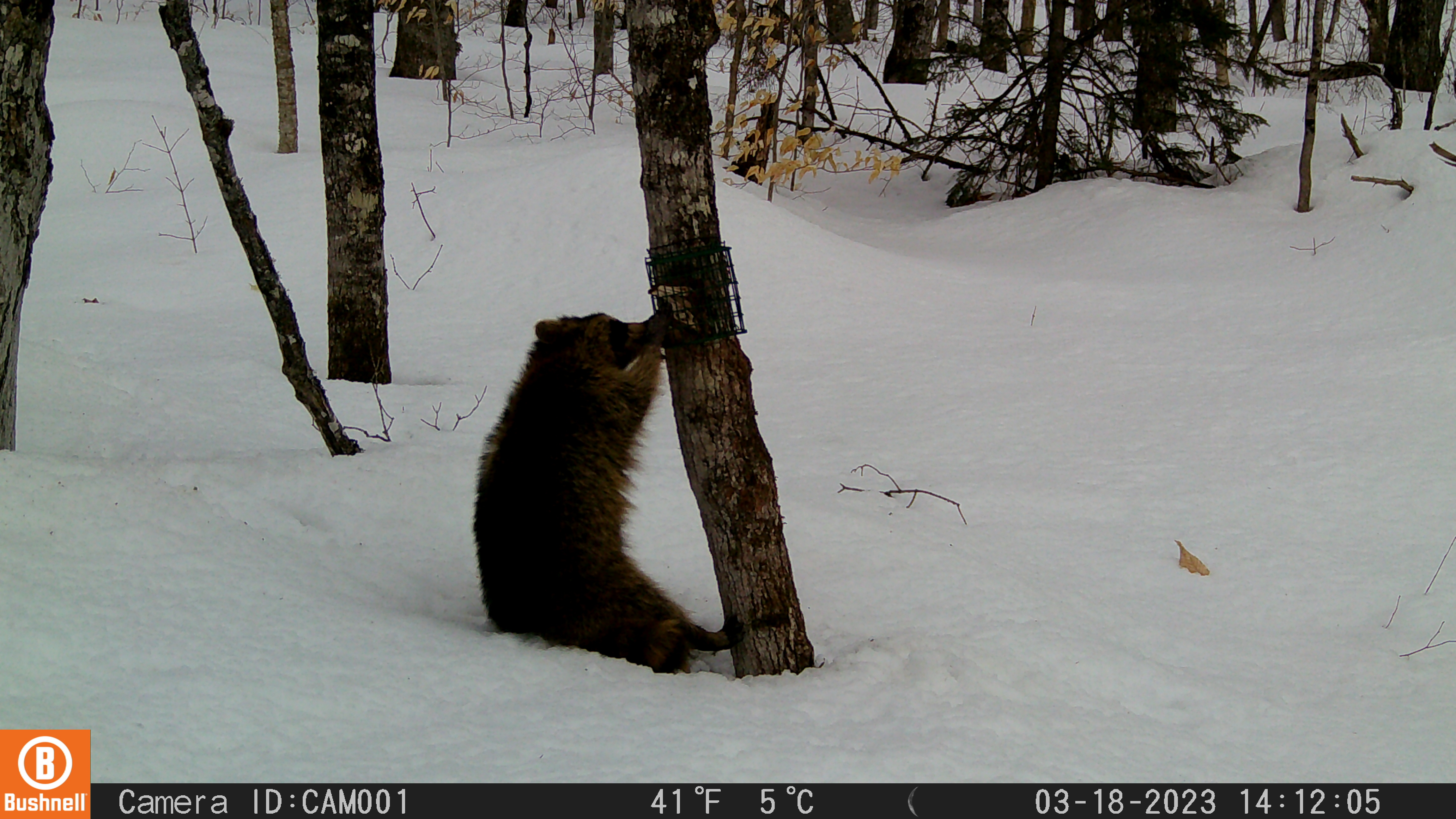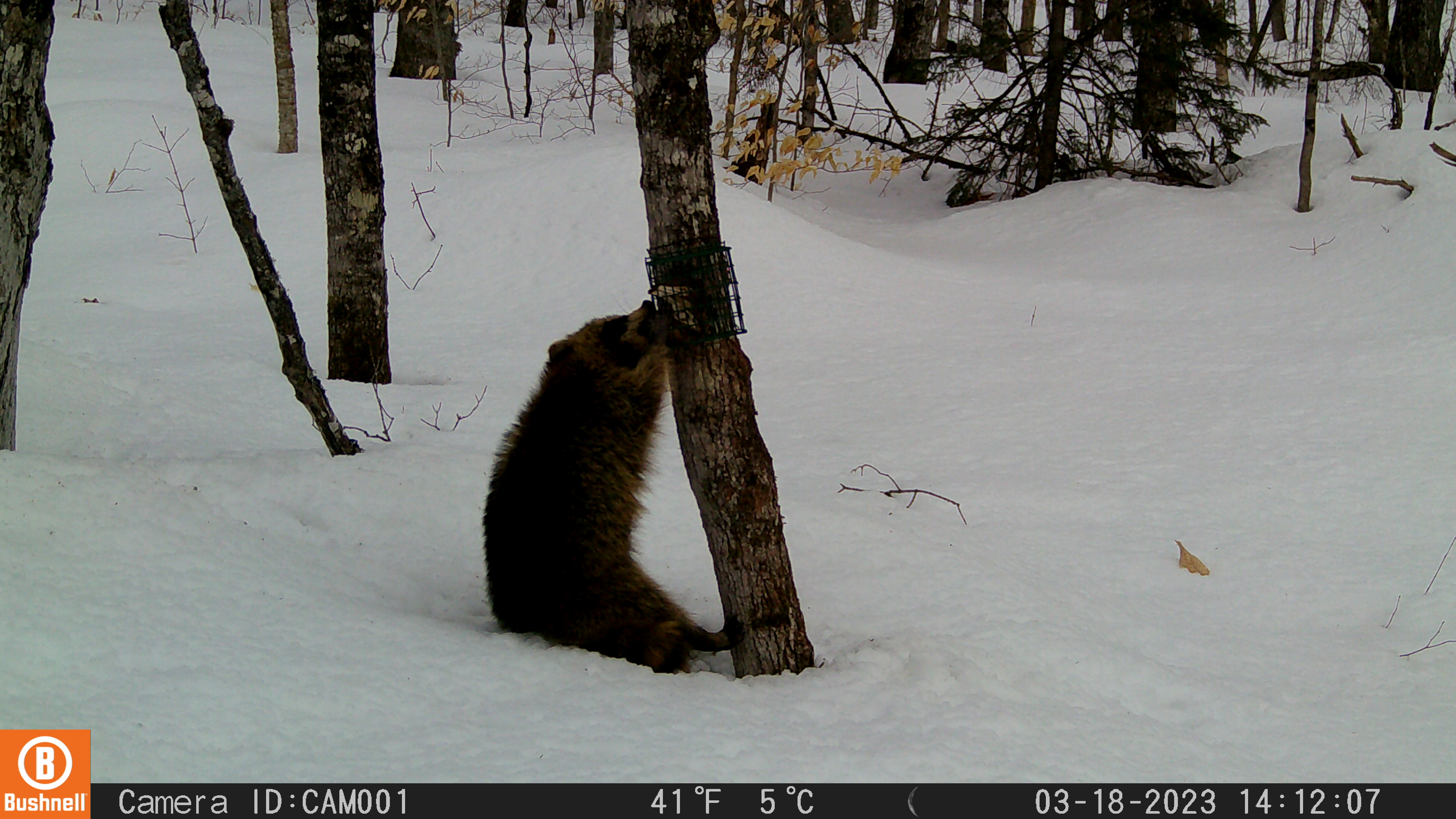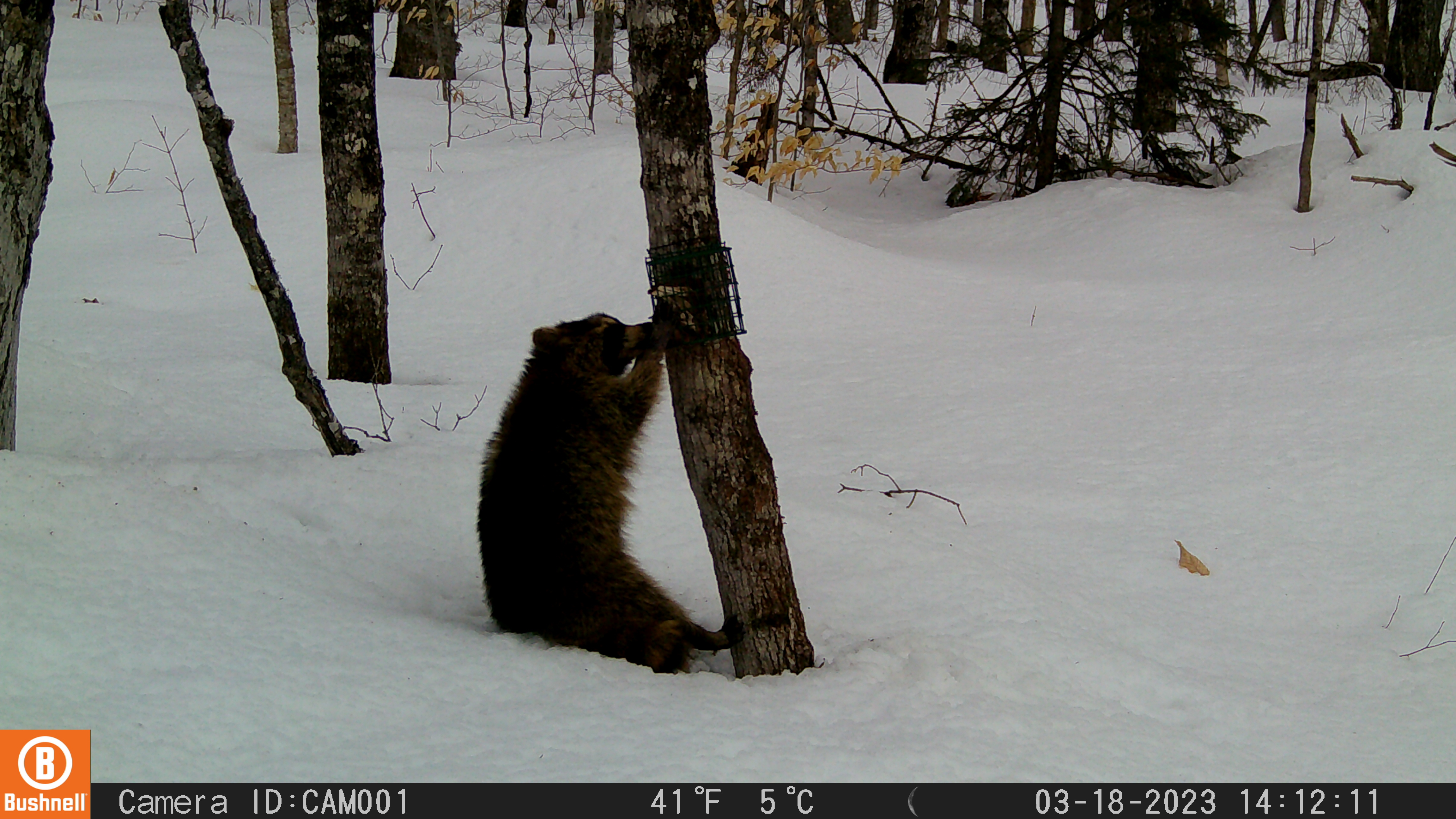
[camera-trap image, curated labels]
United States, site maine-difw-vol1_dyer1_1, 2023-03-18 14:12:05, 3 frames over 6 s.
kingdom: Animalia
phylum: Chordata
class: Mammalia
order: Carnivora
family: Procyonidae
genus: Procyon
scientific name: Procyon lotor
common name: raccoon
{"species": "raccoon (Procyon lotor)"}